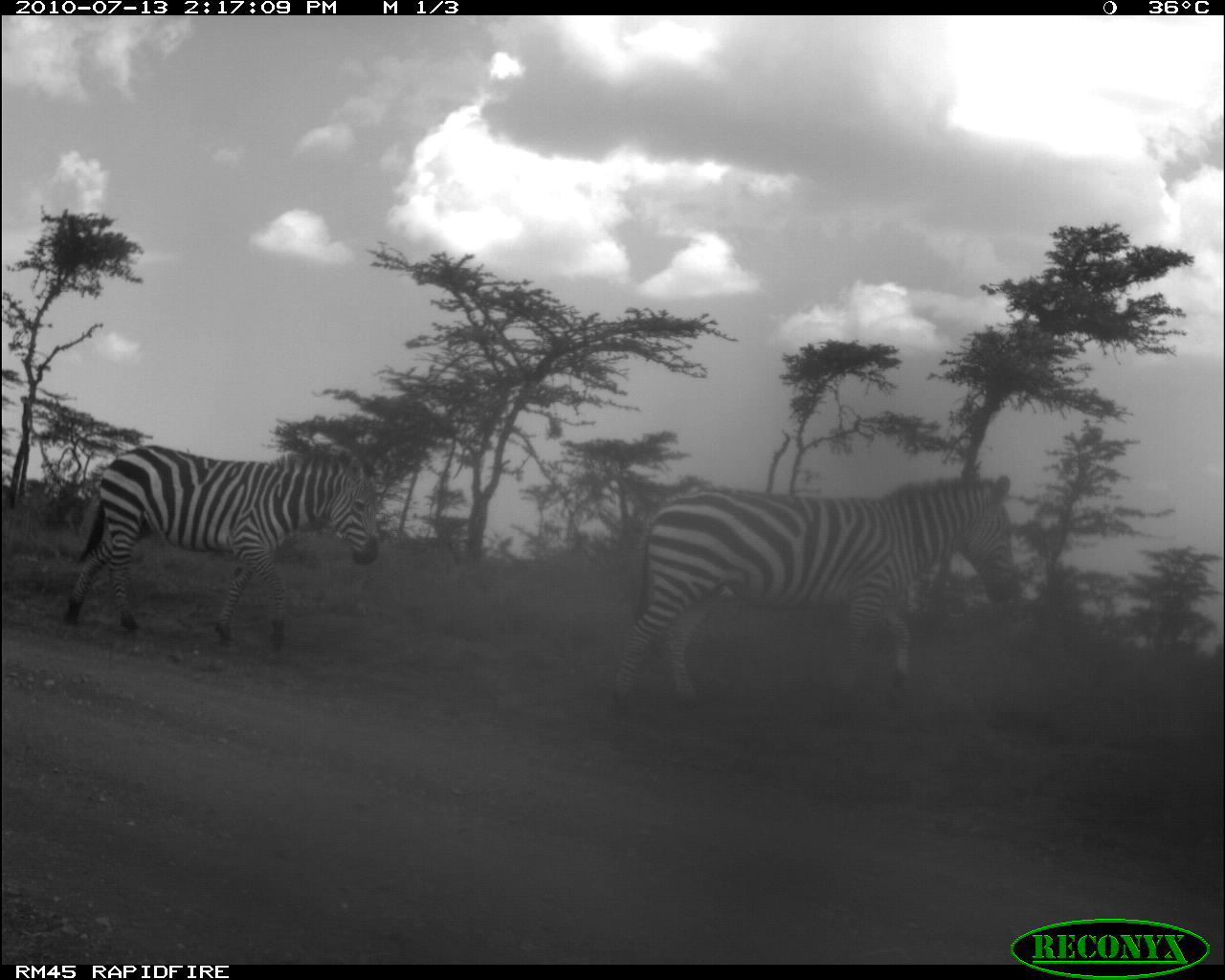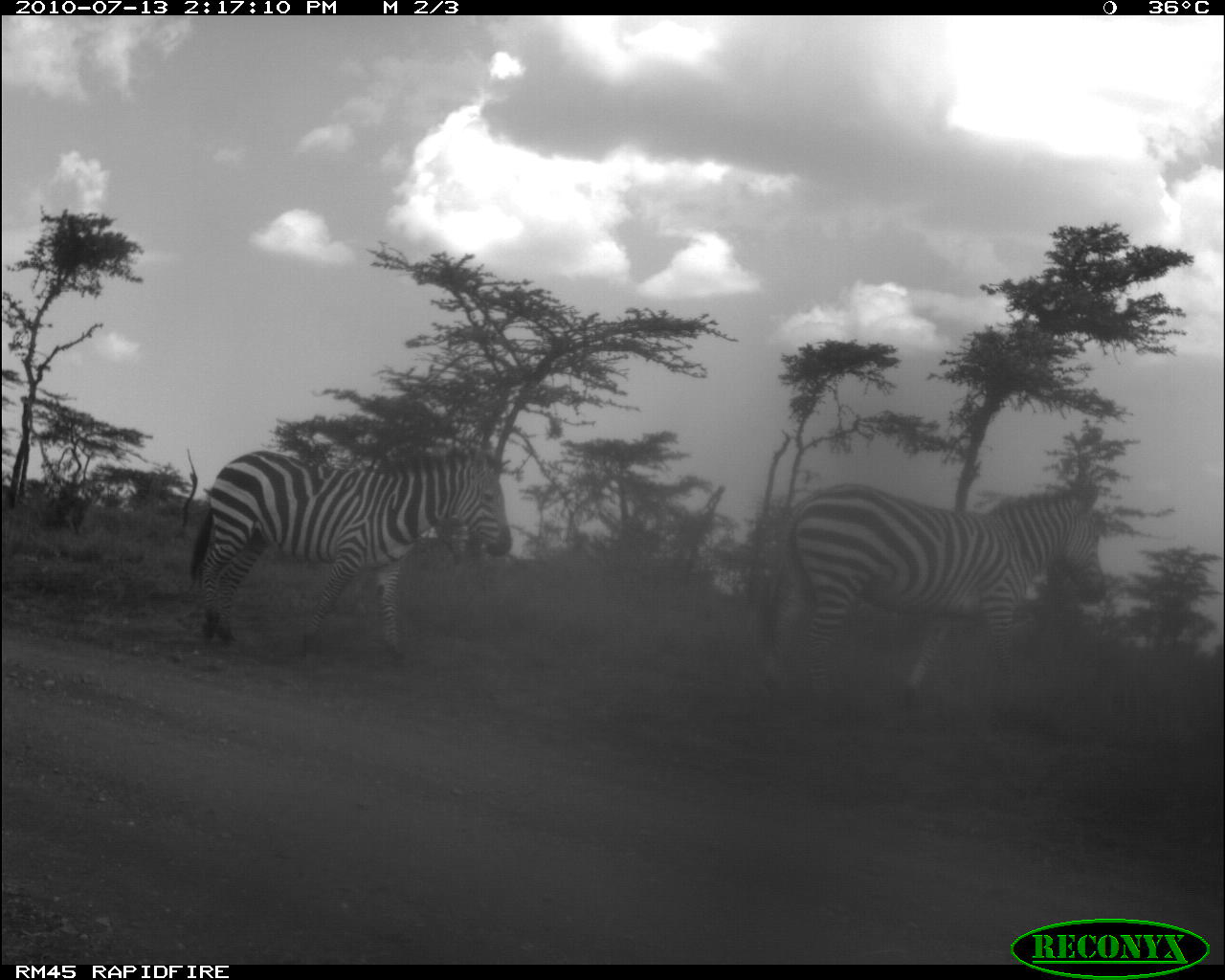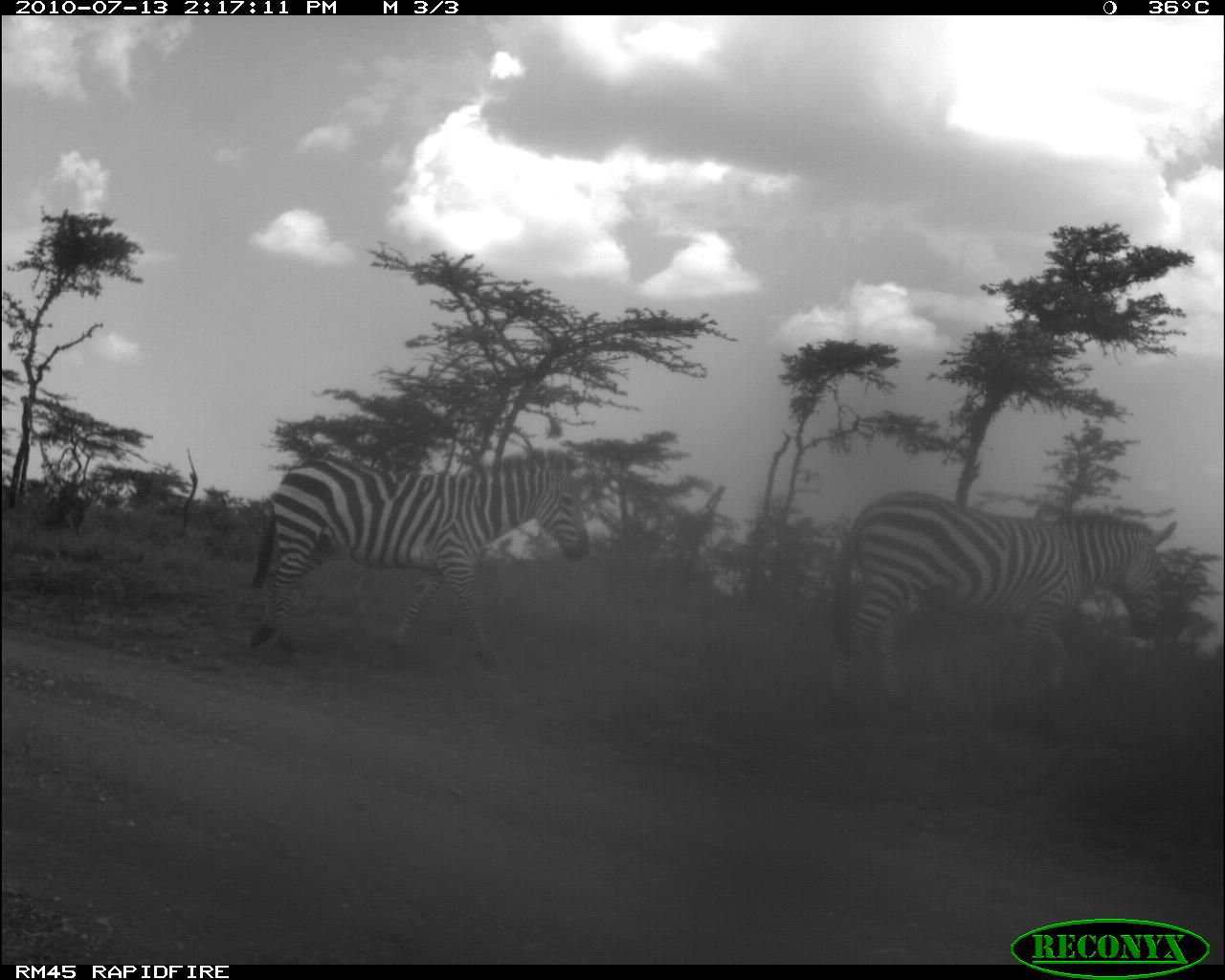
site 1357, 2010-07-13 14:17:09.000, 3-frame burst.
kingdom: Animalia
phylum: Chordata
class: Mammalia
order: Perissodactyla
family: Equidae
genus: Equus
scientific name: Equus quagga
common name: plains zebra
Equus quagga (plains zebra), count 2.